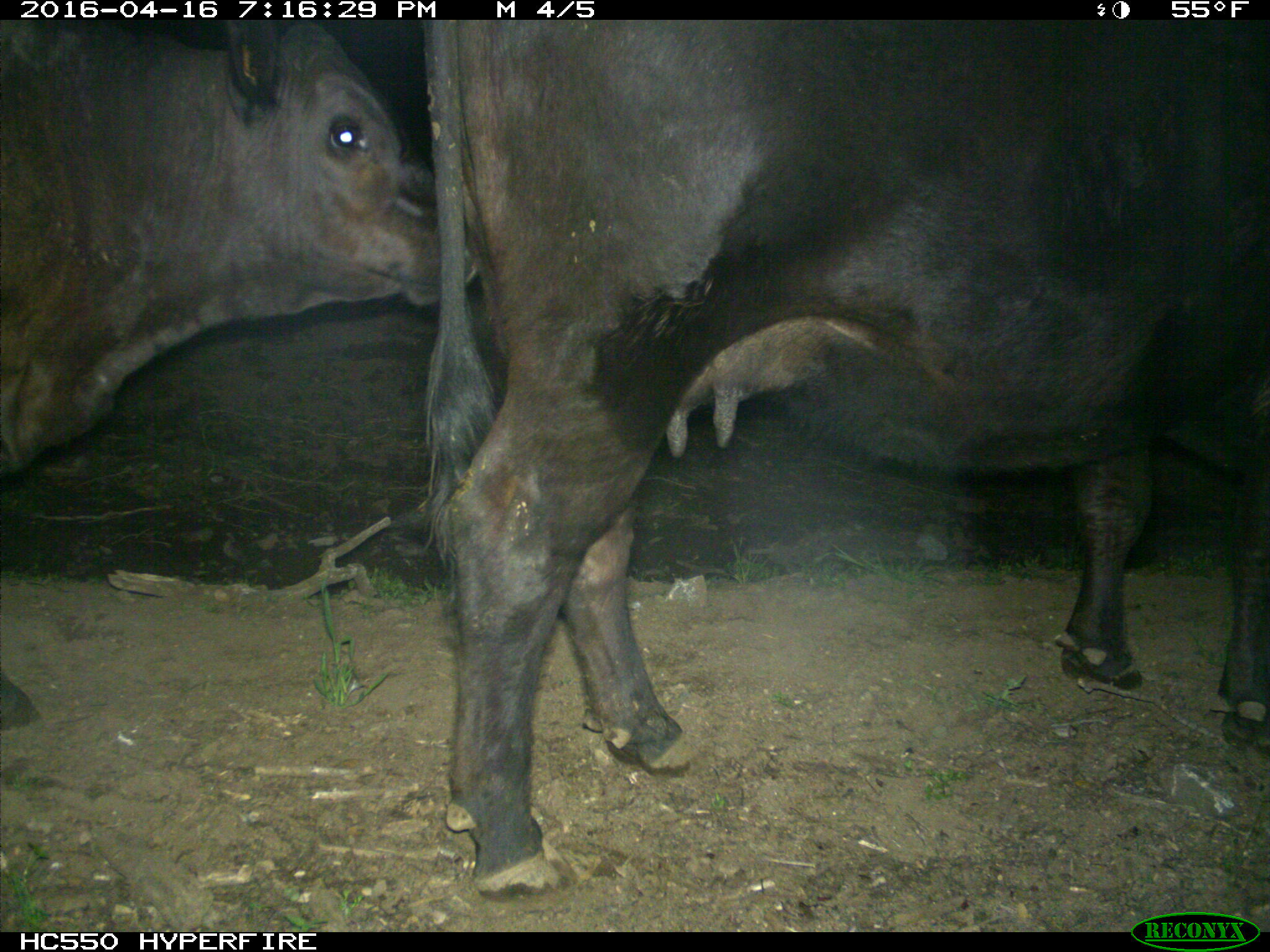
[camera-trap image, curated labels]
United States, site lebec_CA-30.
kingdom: Animalia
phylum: Chordata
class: Mammalia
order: Artiodactyla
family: Bovidae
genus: Bos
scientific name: Bos taurus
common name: domestic cow